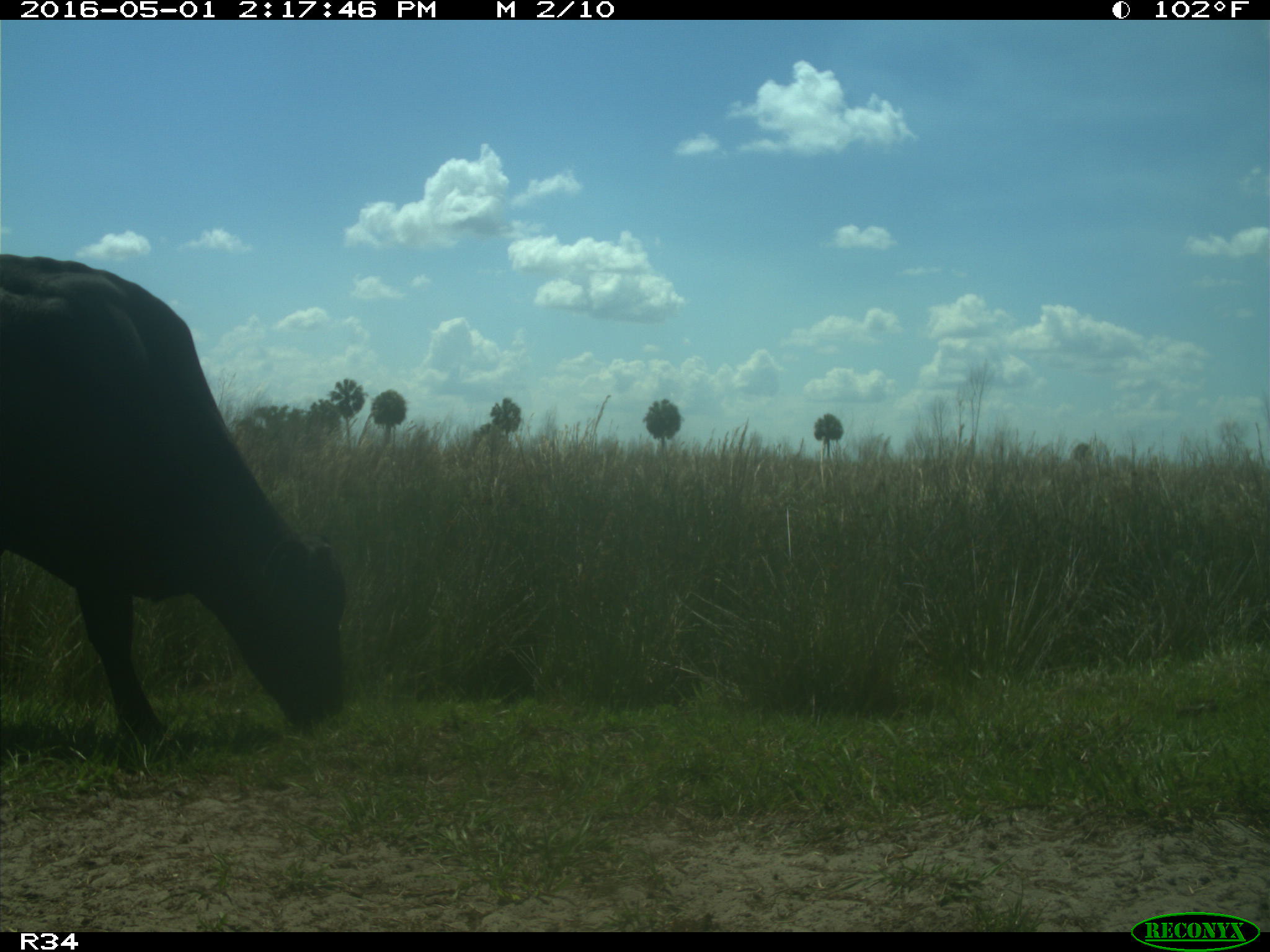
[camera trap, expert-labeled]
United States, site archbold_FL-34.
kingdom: Animalia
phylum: Chordata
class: Mammalia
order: Artiodactyla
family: Bovidae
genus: Bos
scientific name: Bos taurus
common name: domestic cow